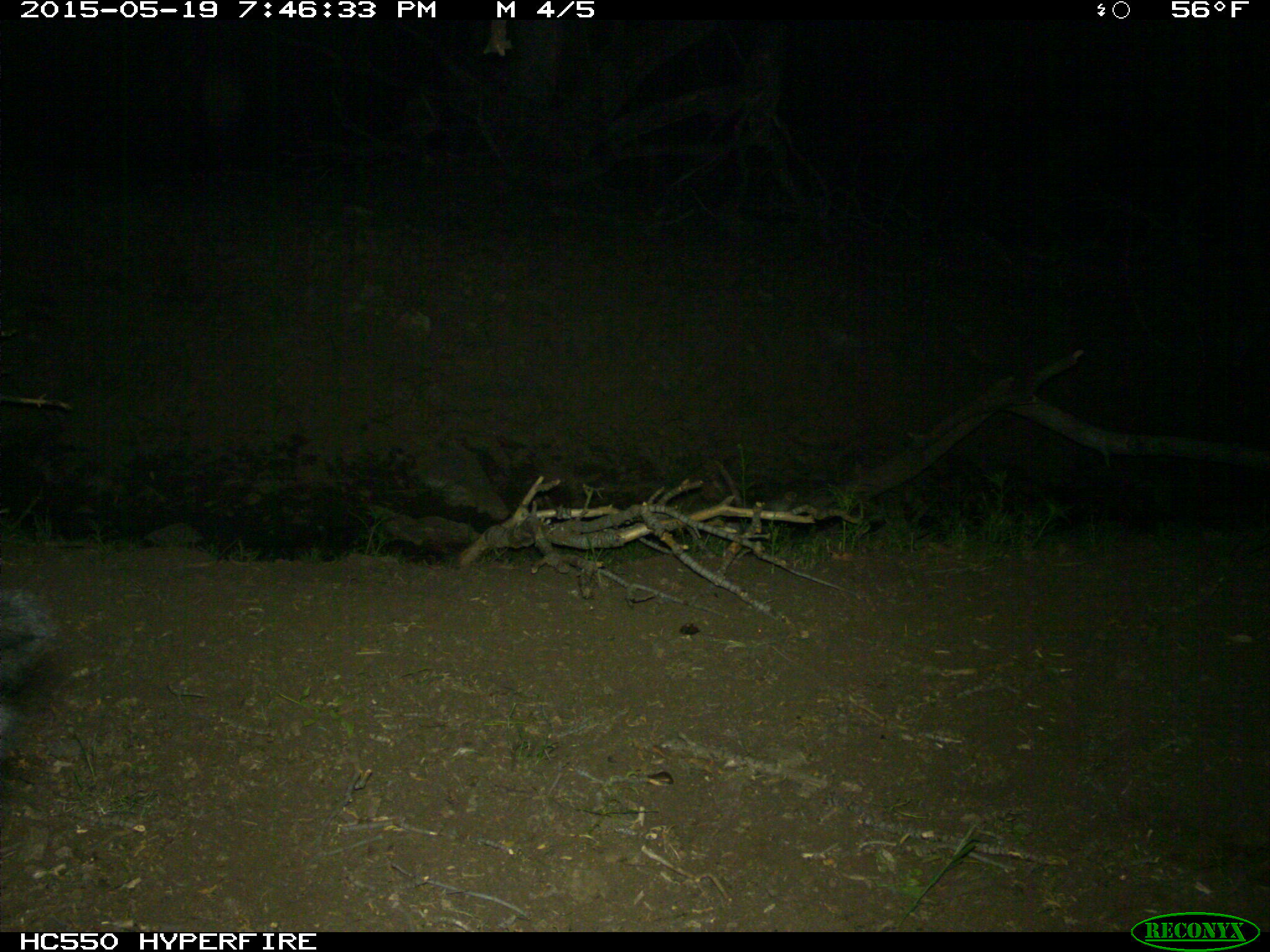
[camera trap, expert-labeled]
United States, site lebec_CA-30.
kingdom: Animalia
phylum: Chordata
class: Mammalia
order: Artiodactyla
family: Bovidae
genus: Bos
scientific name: Bos taurus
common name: domestic cow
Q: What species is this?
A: Bos taurus (domestic cow).